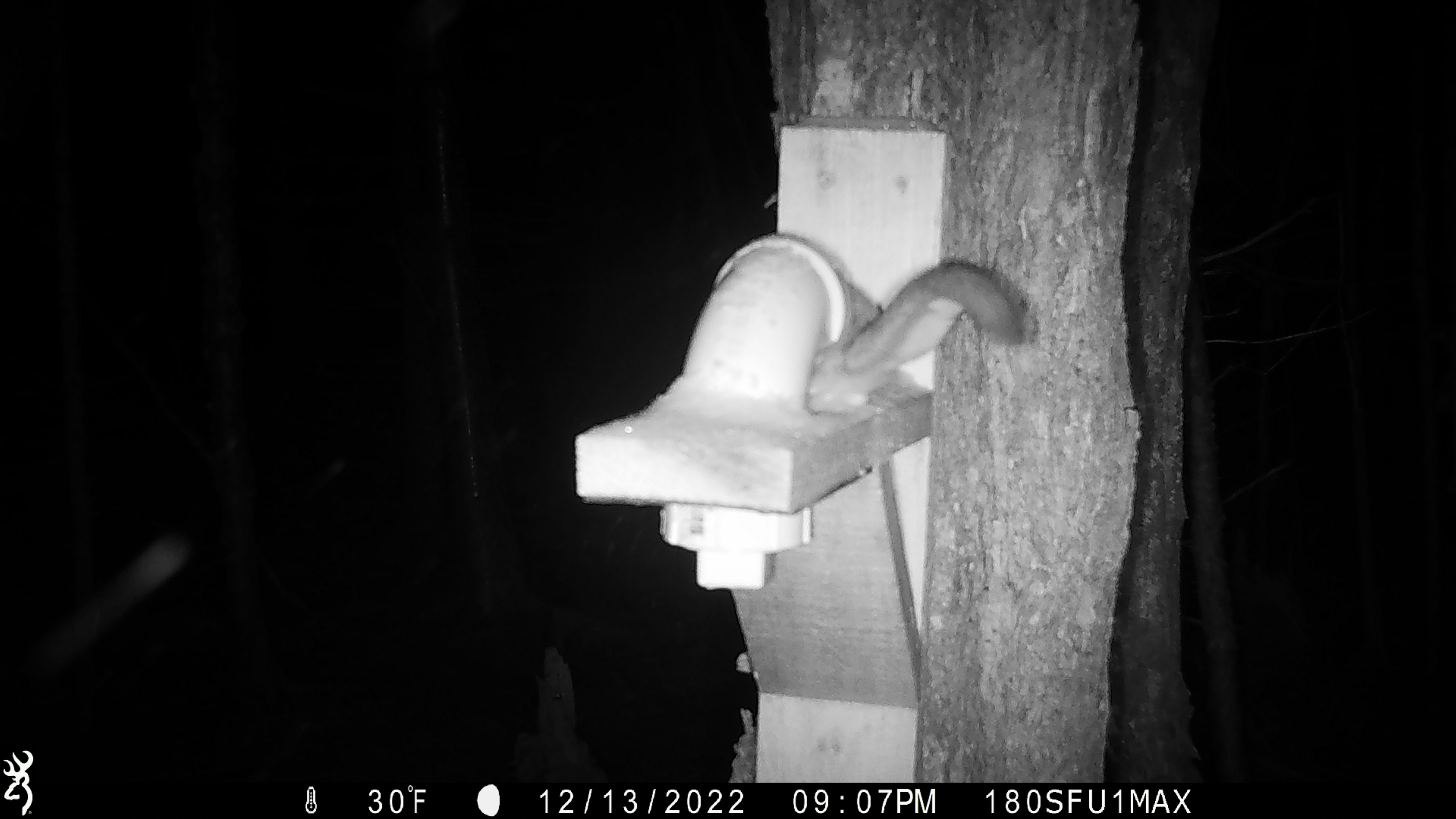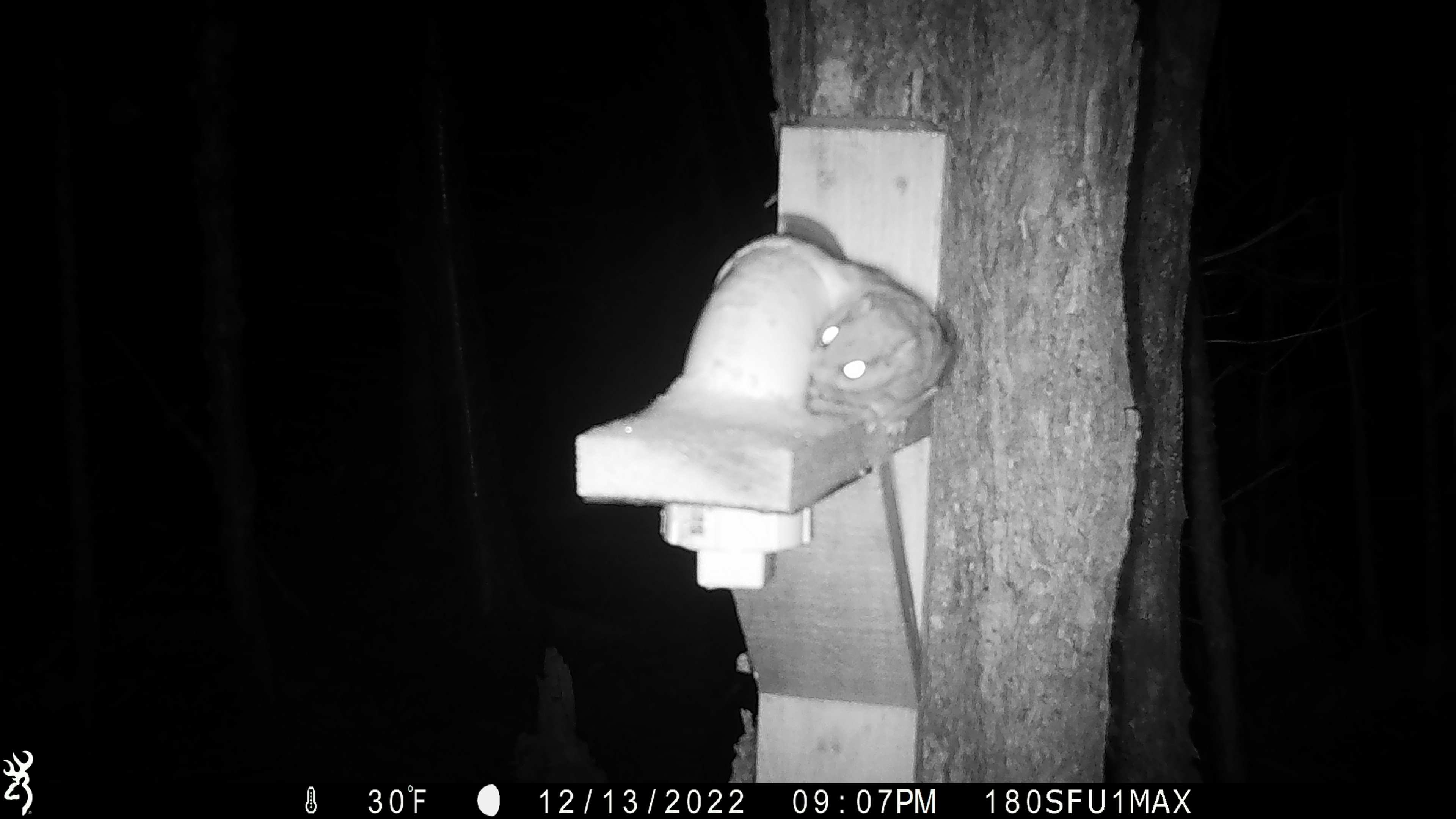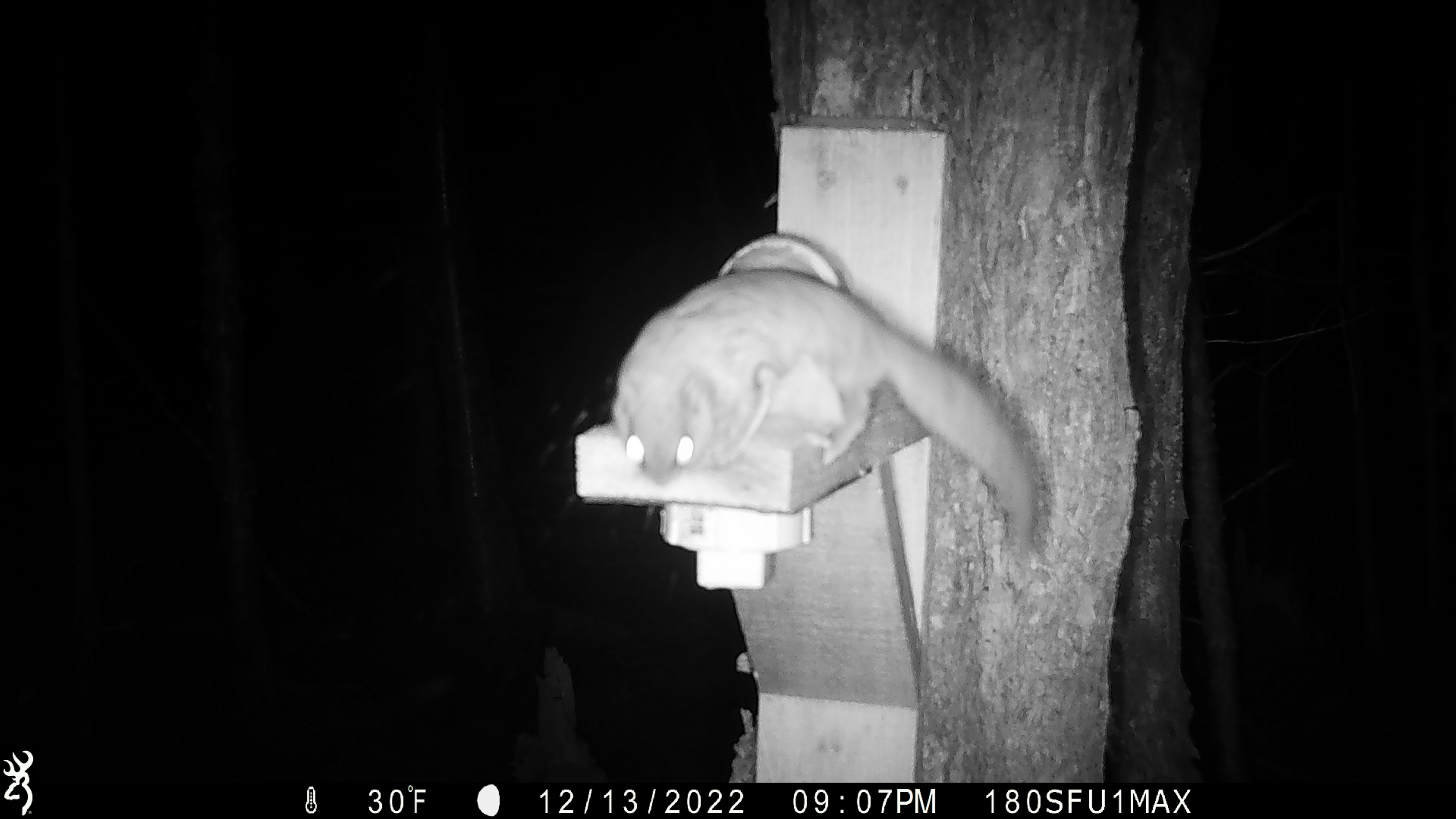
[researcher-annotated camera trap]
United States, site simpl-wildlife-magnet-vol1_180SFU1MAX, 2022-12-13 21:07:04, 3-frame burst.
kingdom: Animalia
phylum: Chordata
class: Mammalia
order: Rodentia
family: Sciuridae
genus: Glaucomys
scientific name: Glaucomys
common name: flying squirrel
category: flying squirrel sp.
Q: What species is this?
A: Flying squirrel sp. (flying squirrel) (Glaucomys).